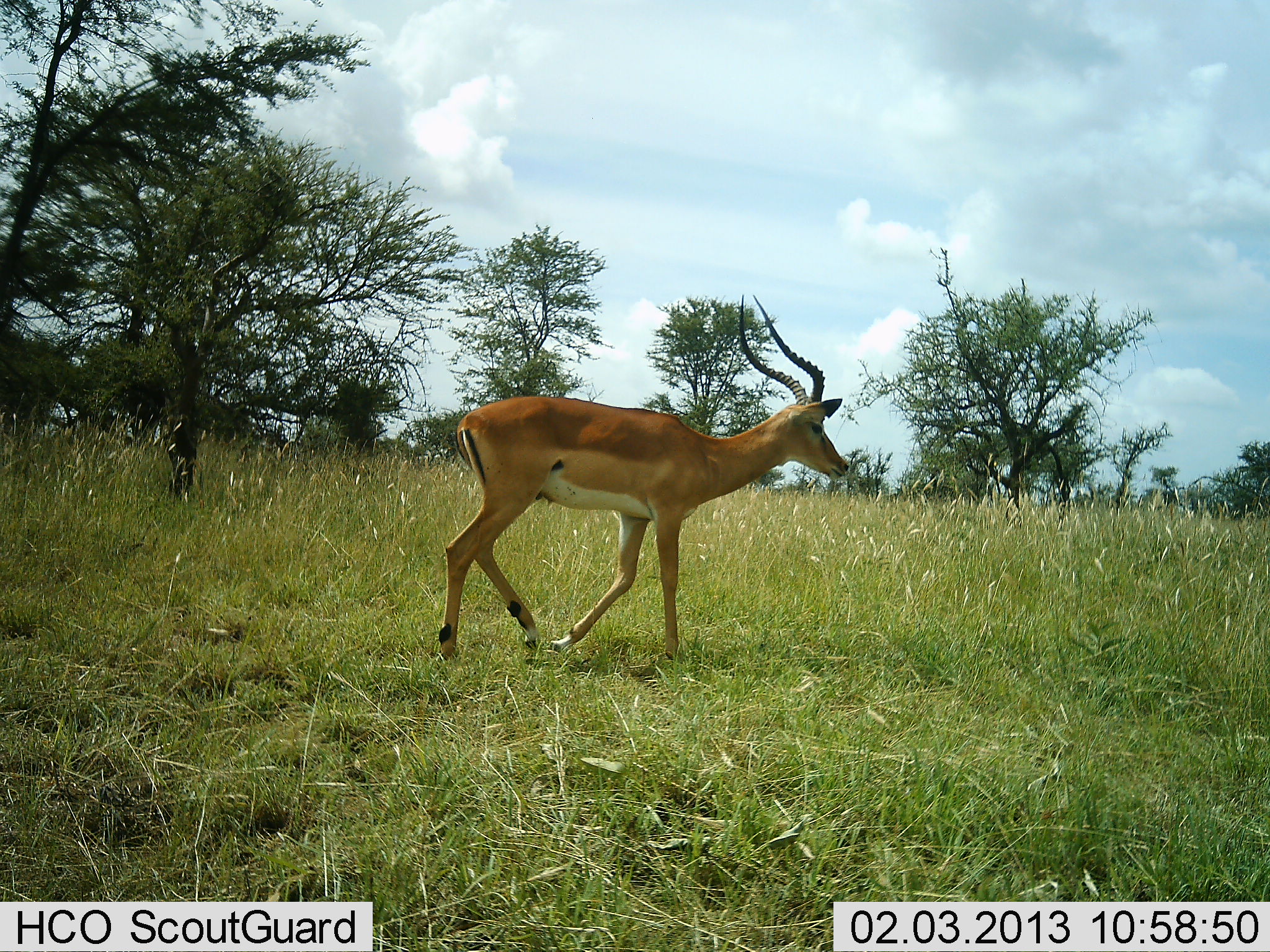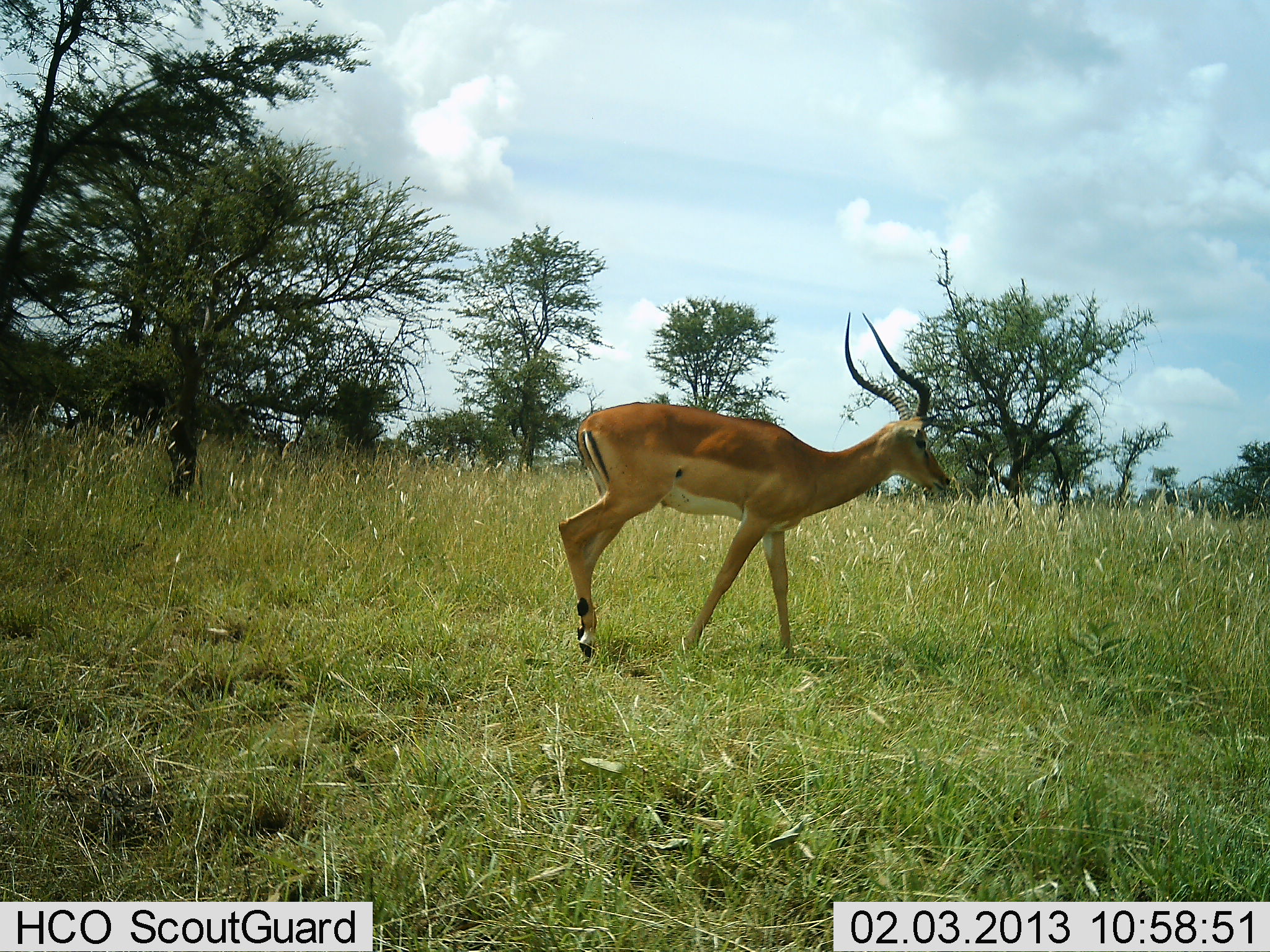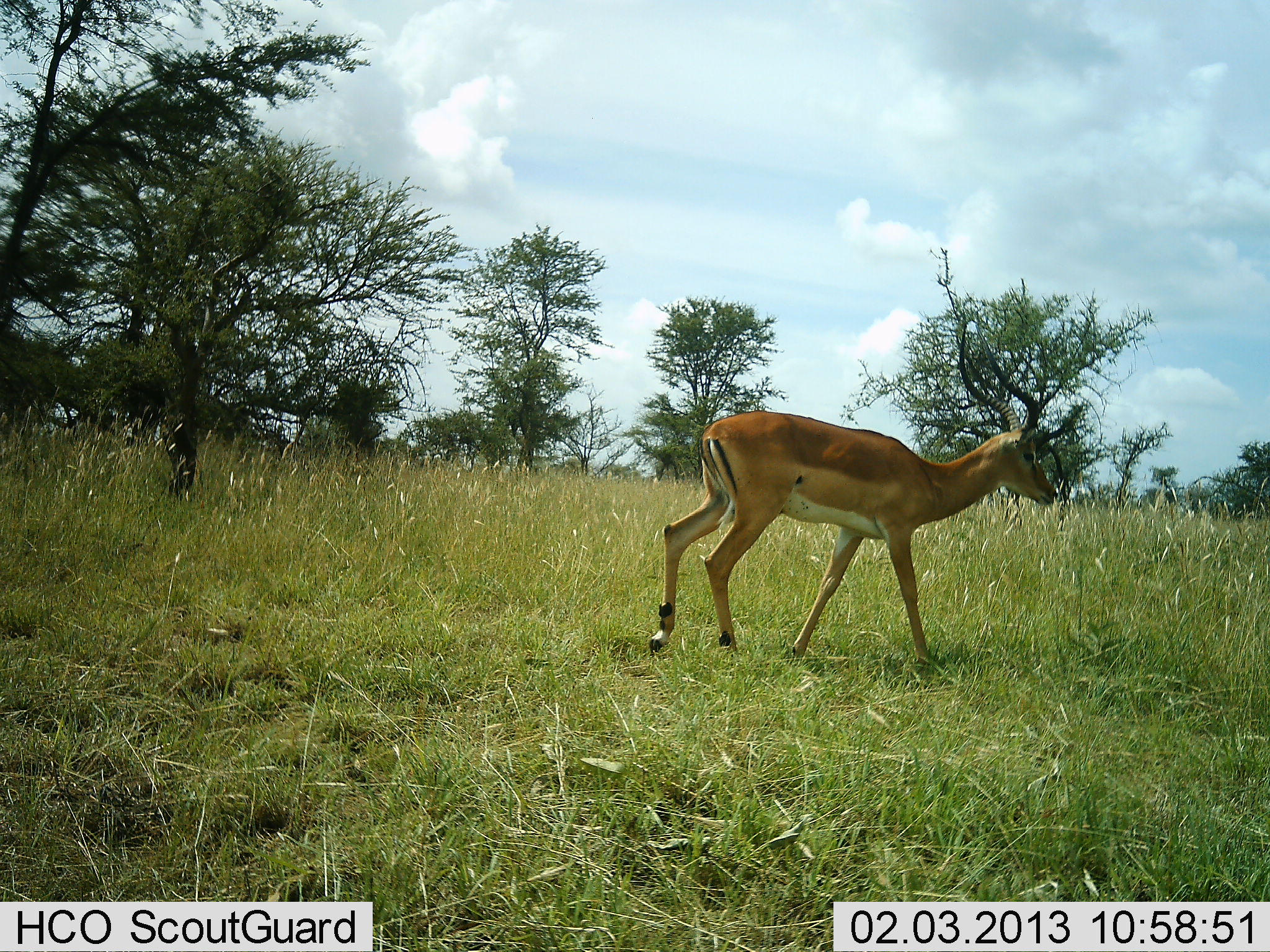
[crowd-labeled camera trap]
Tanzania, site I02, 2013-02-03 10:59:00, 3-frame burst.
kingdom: Animalia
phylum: Chordata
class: Mammalia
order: Artiodactyla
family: Bovidae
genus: Aepyceros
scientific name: Aepyceros melampus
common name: impala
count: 1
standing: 12%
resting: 0%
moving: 88%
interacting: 0%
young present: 0%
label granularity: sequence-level